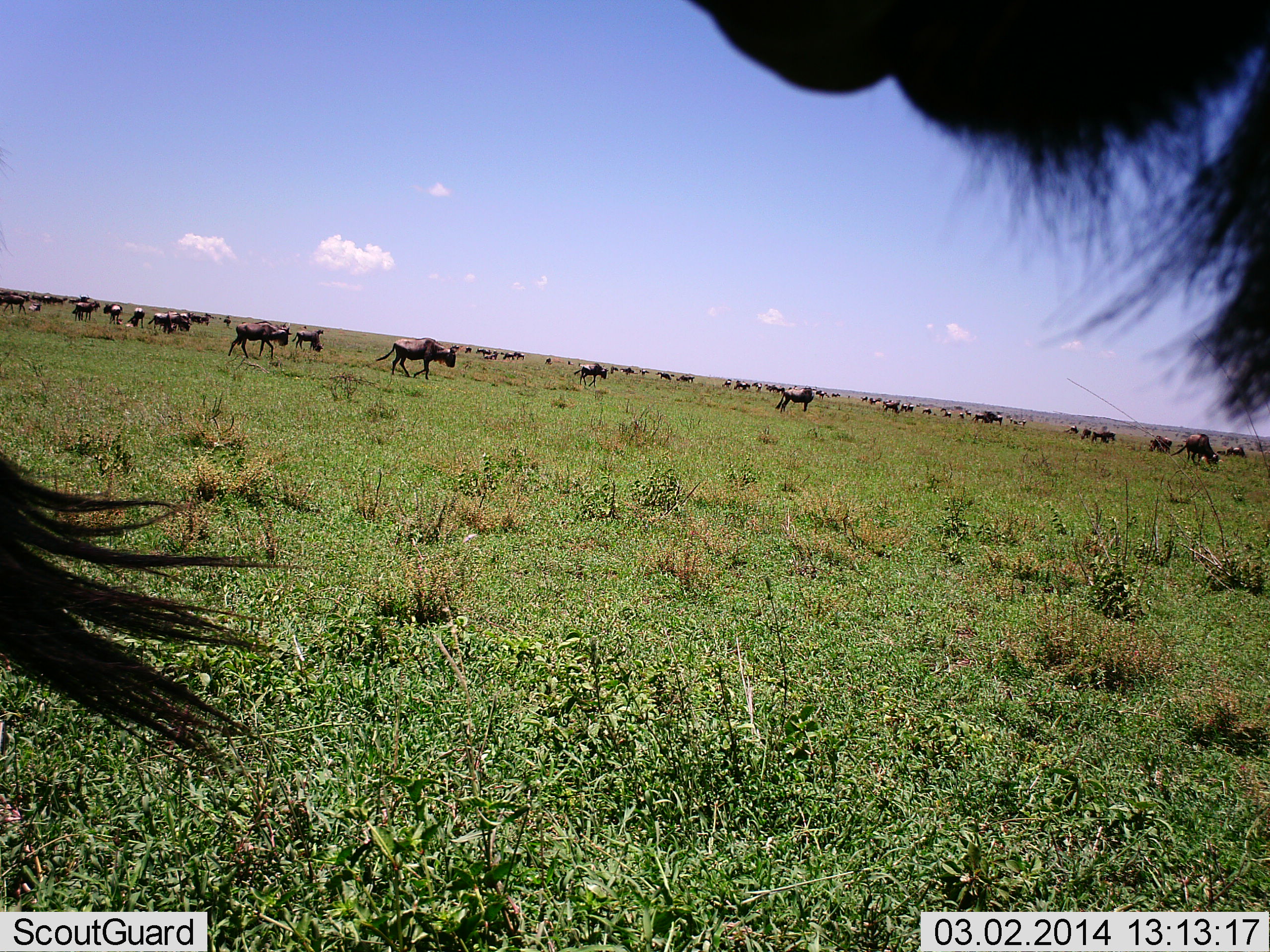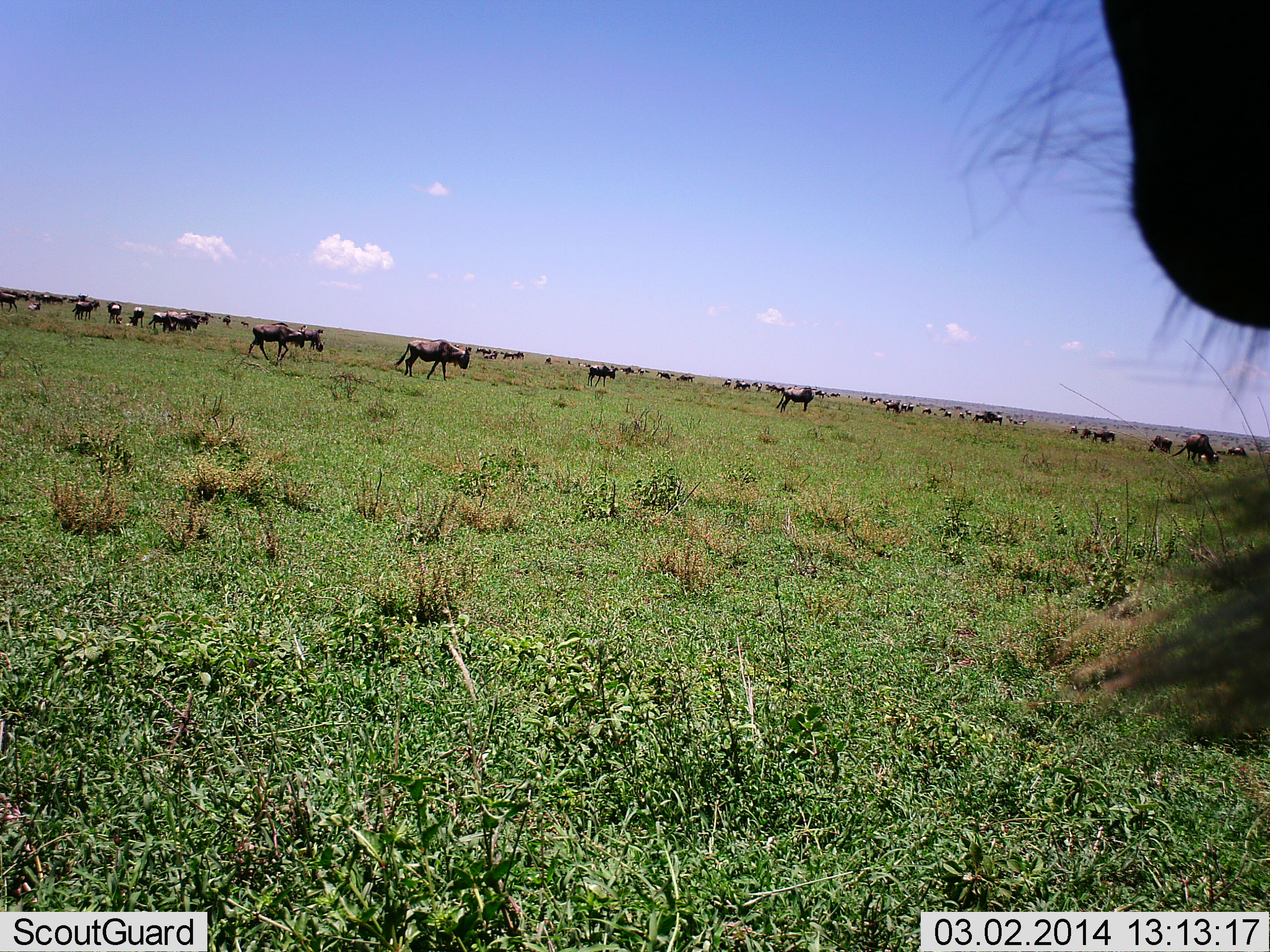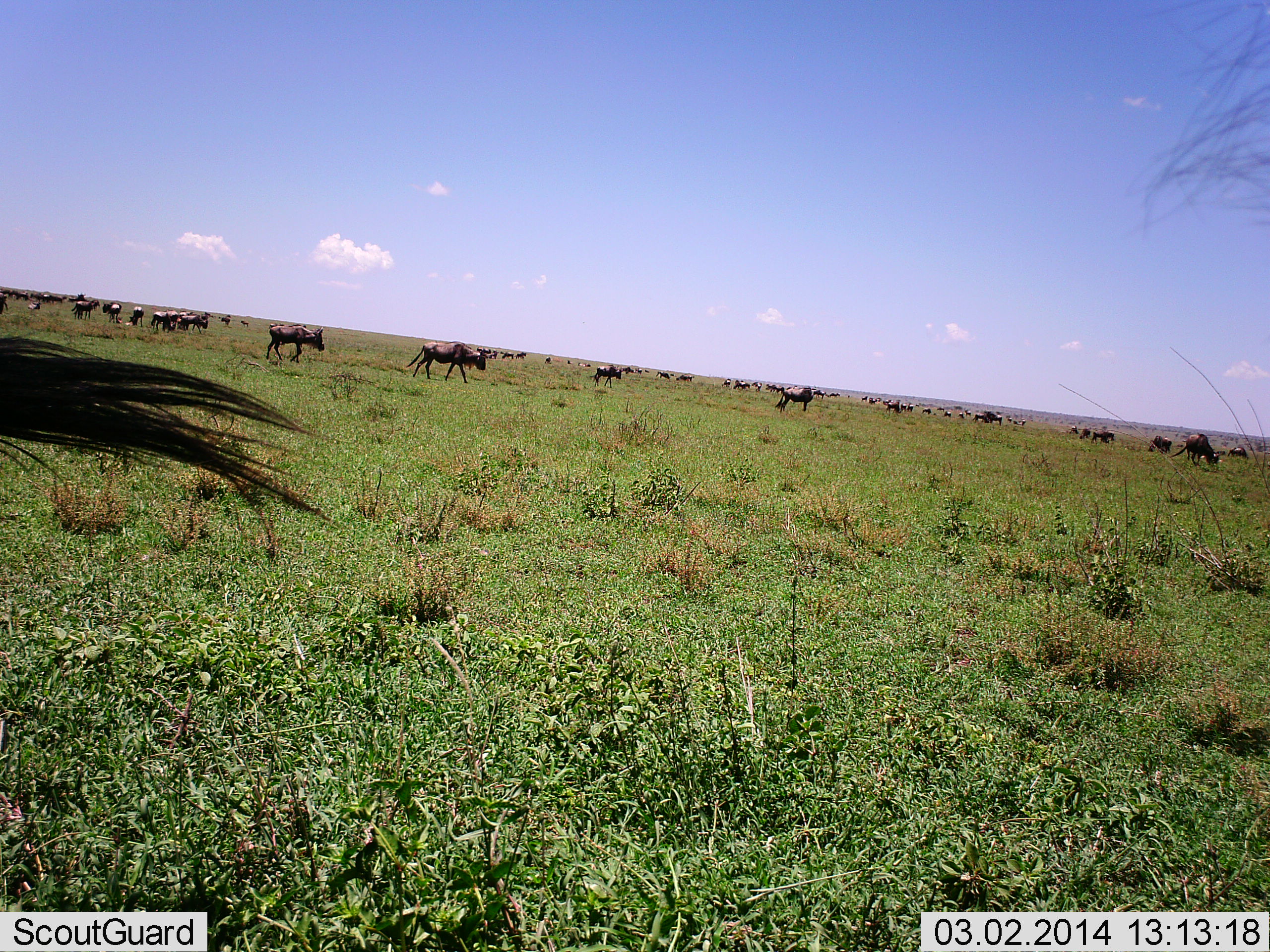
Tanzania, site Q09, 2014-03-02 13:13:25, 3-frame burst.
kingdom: Animalia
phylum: Chordata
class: Mammalia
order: Artiodactyla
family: Bovidae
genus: Connochaetes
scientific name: Connochaetes taurinus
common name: blue wildebeest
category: wildebeest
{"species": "wildebeest (blue wildebeest) (Connochaetes taurinus)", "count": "11-50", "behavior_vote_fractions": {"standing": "40%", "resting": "0%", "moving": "90%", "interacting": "0%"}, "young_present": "0%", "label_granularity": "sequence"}